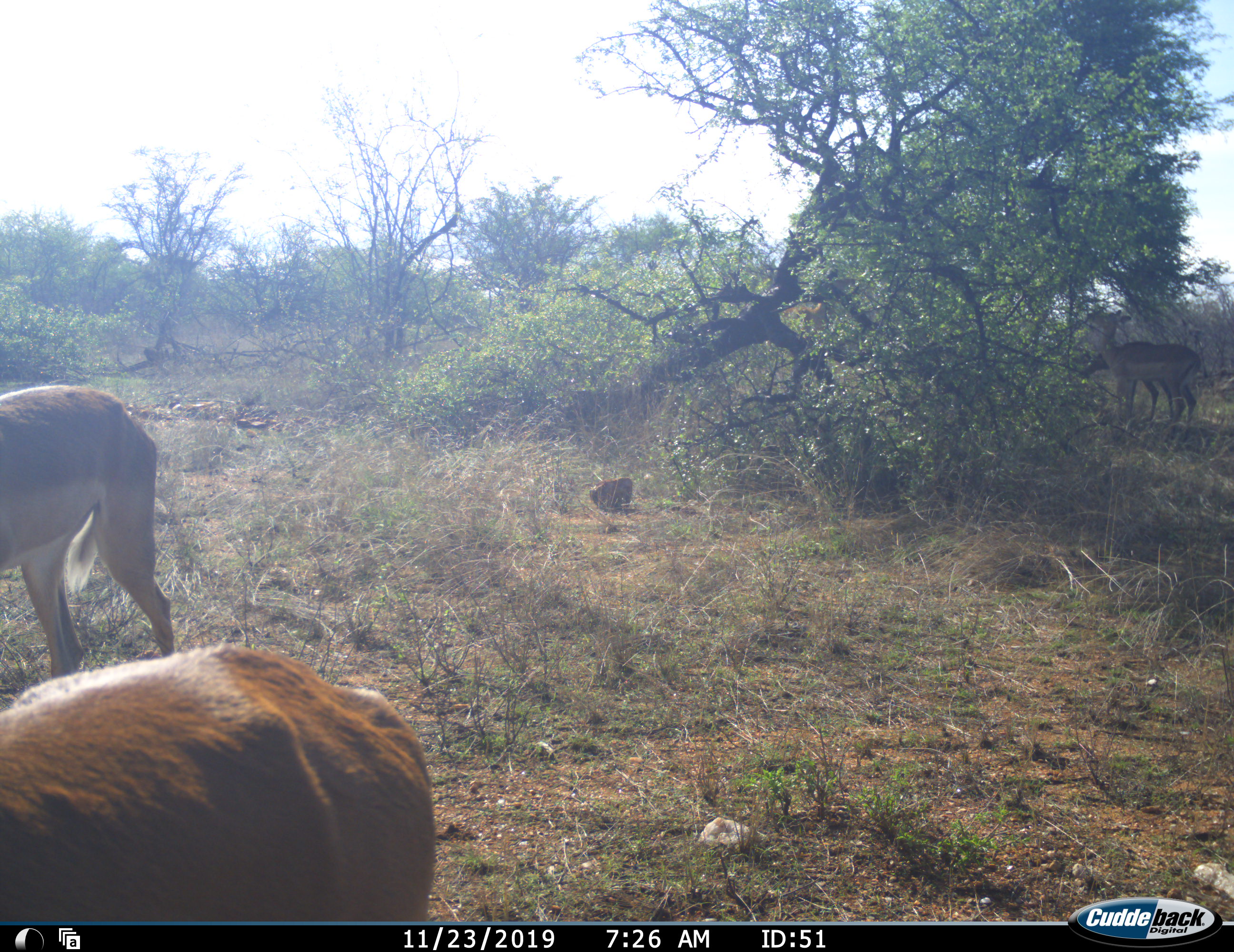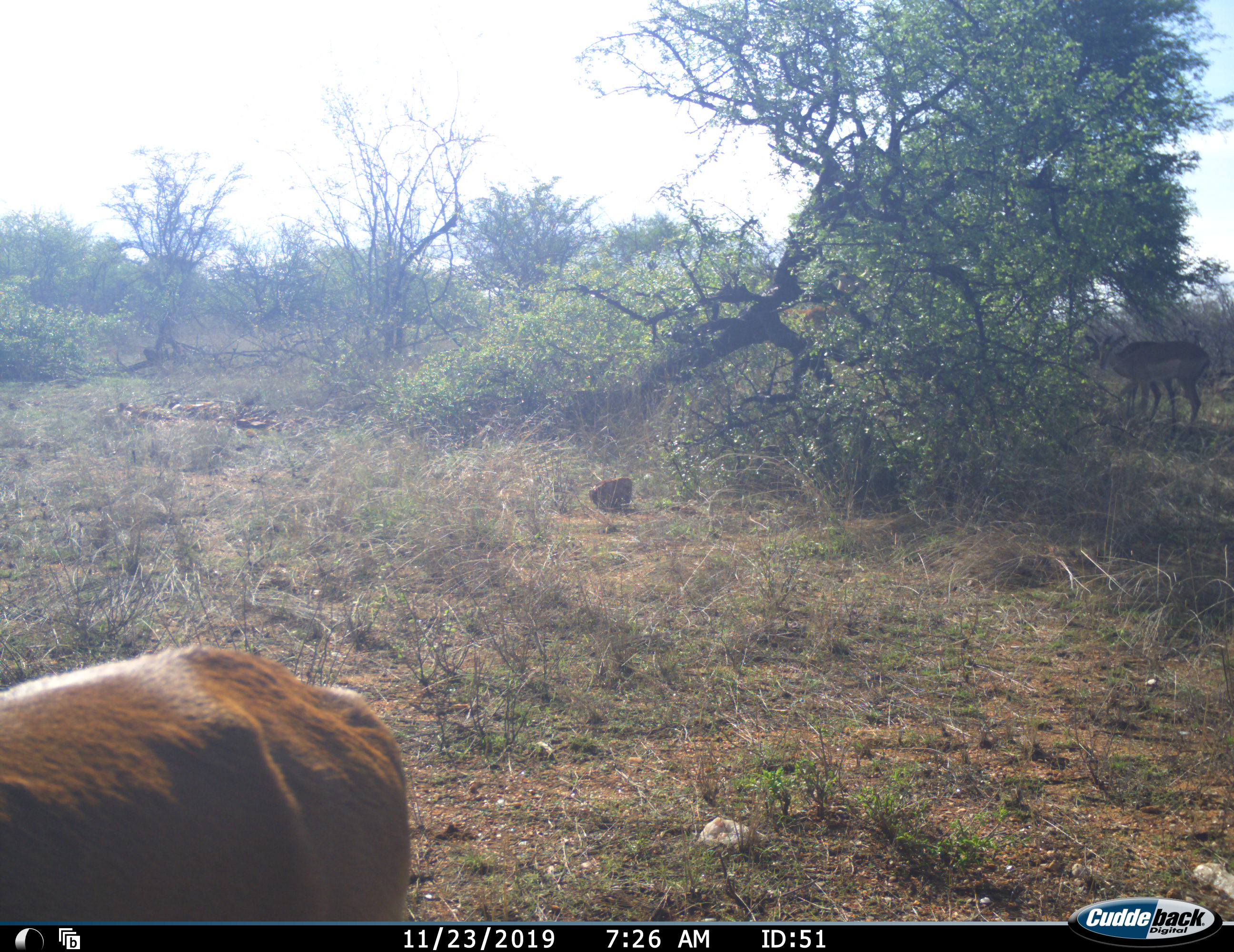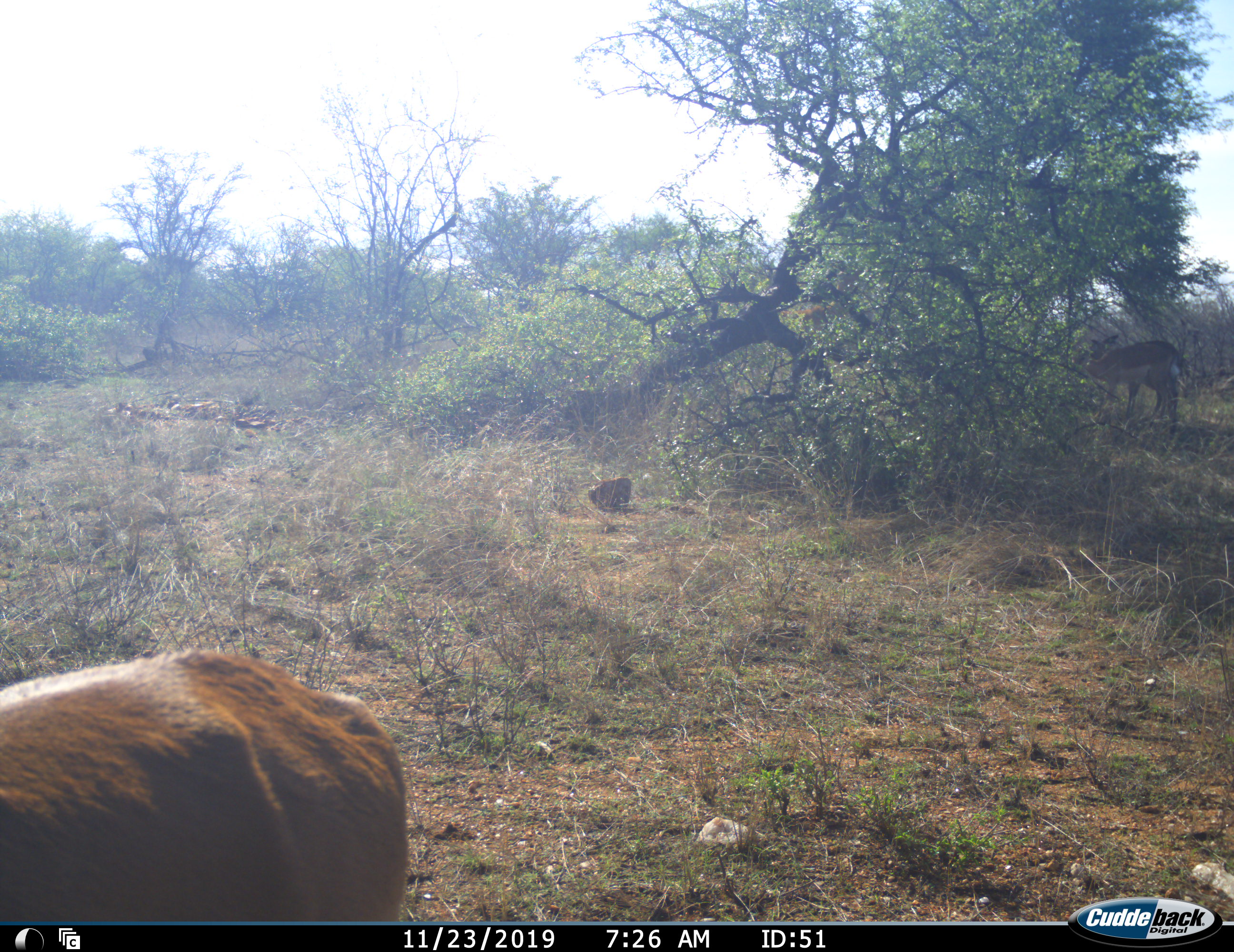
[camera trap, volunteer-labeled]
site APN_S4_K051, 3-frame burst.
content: unidentified animal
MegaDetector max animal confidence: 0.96